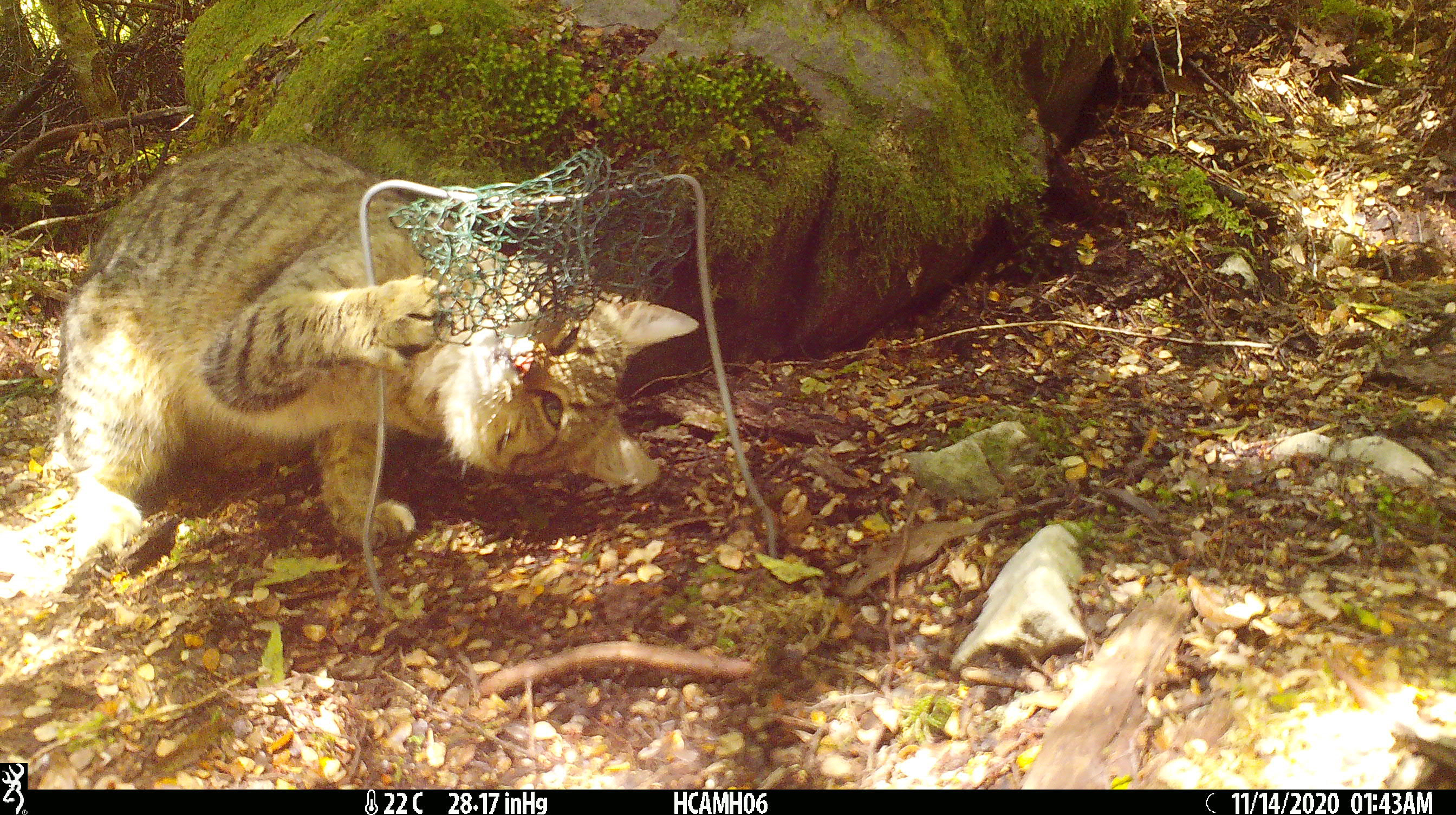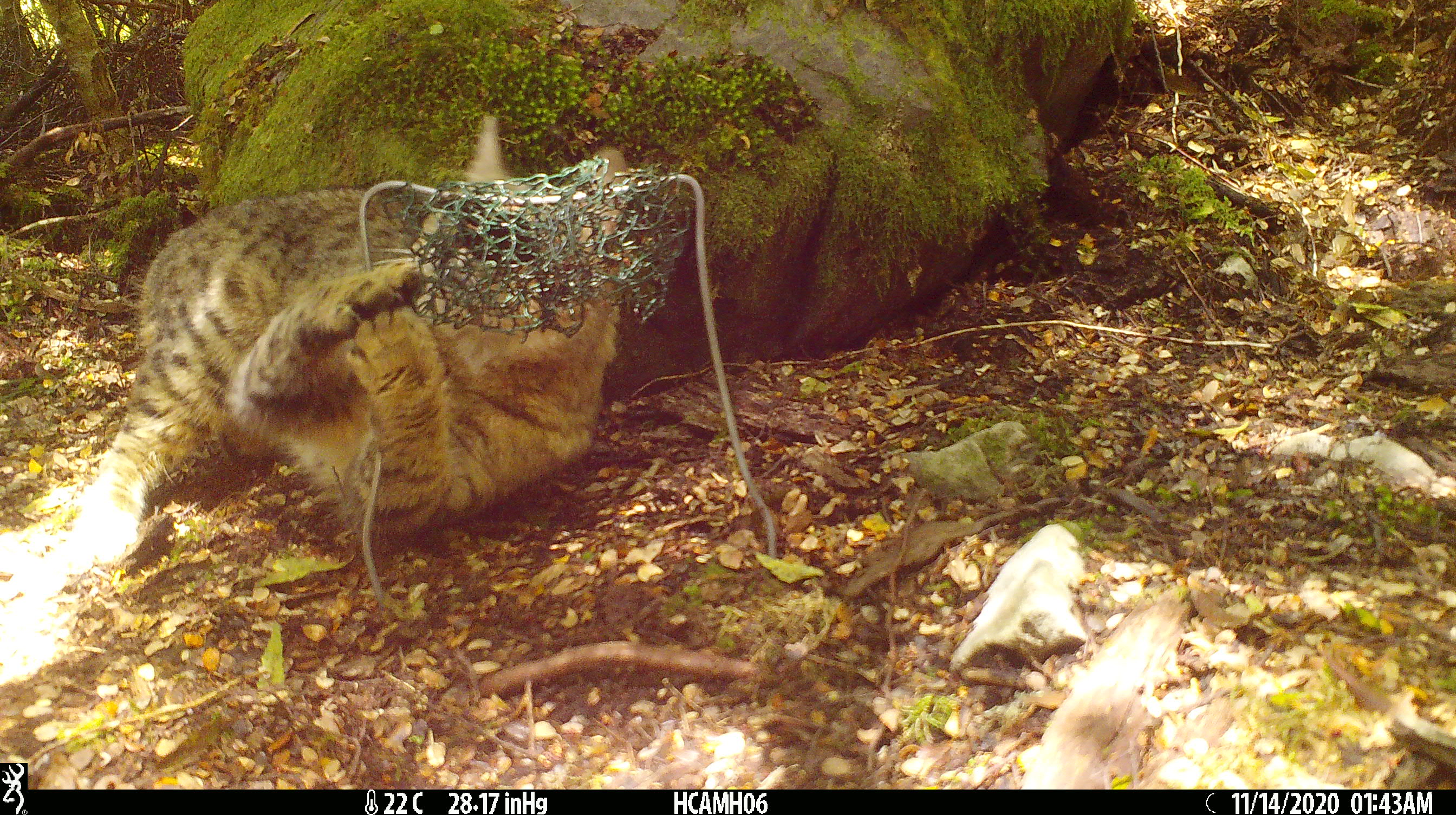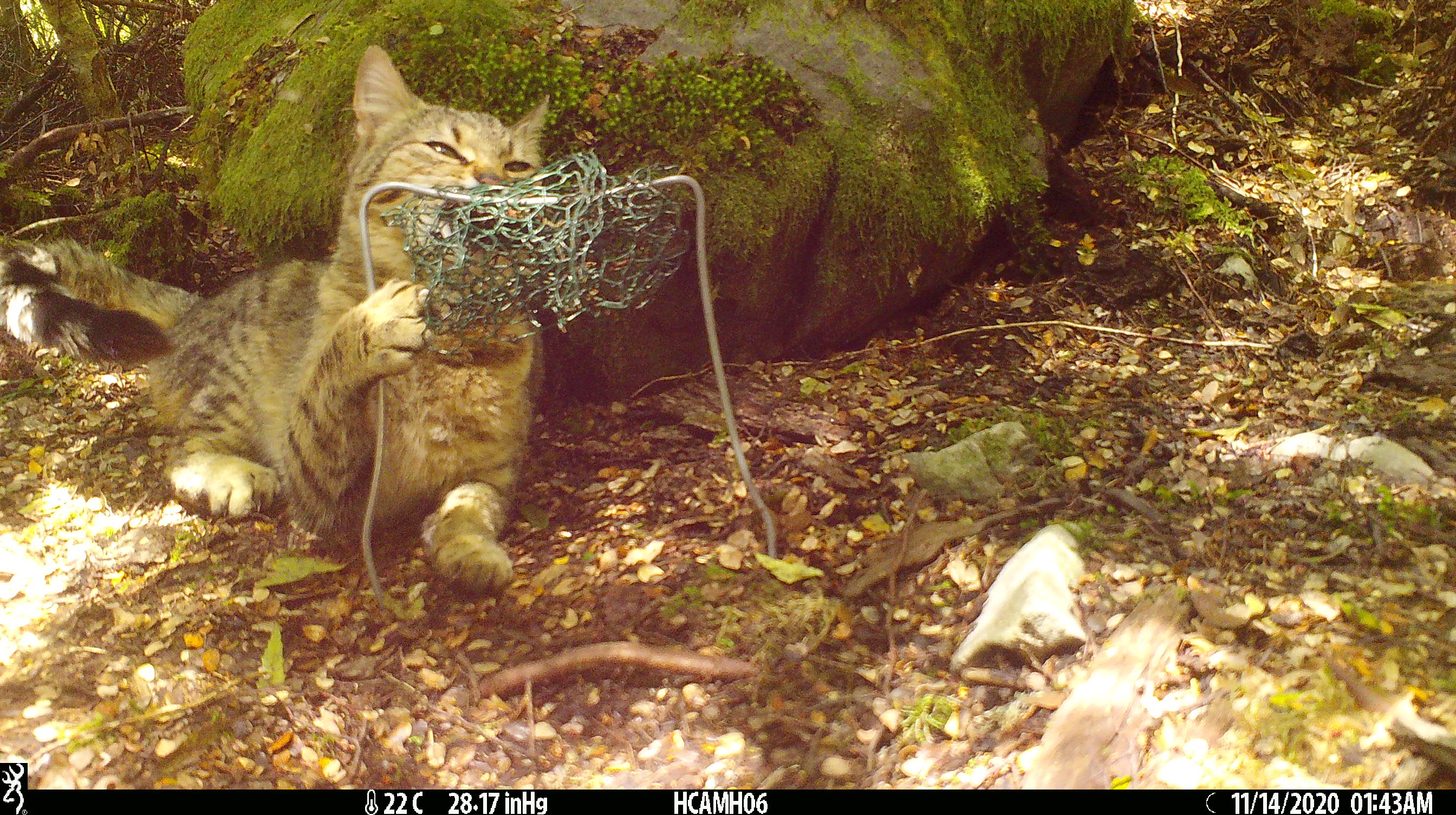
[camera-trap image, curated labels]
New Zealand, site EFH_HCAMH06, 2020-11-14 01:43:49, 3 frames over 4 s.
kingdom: Animalia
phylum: Chordata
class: Mammalia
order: Carnivora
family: Felidae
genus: Felis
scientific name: Felis catus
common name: domestic cat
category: cat